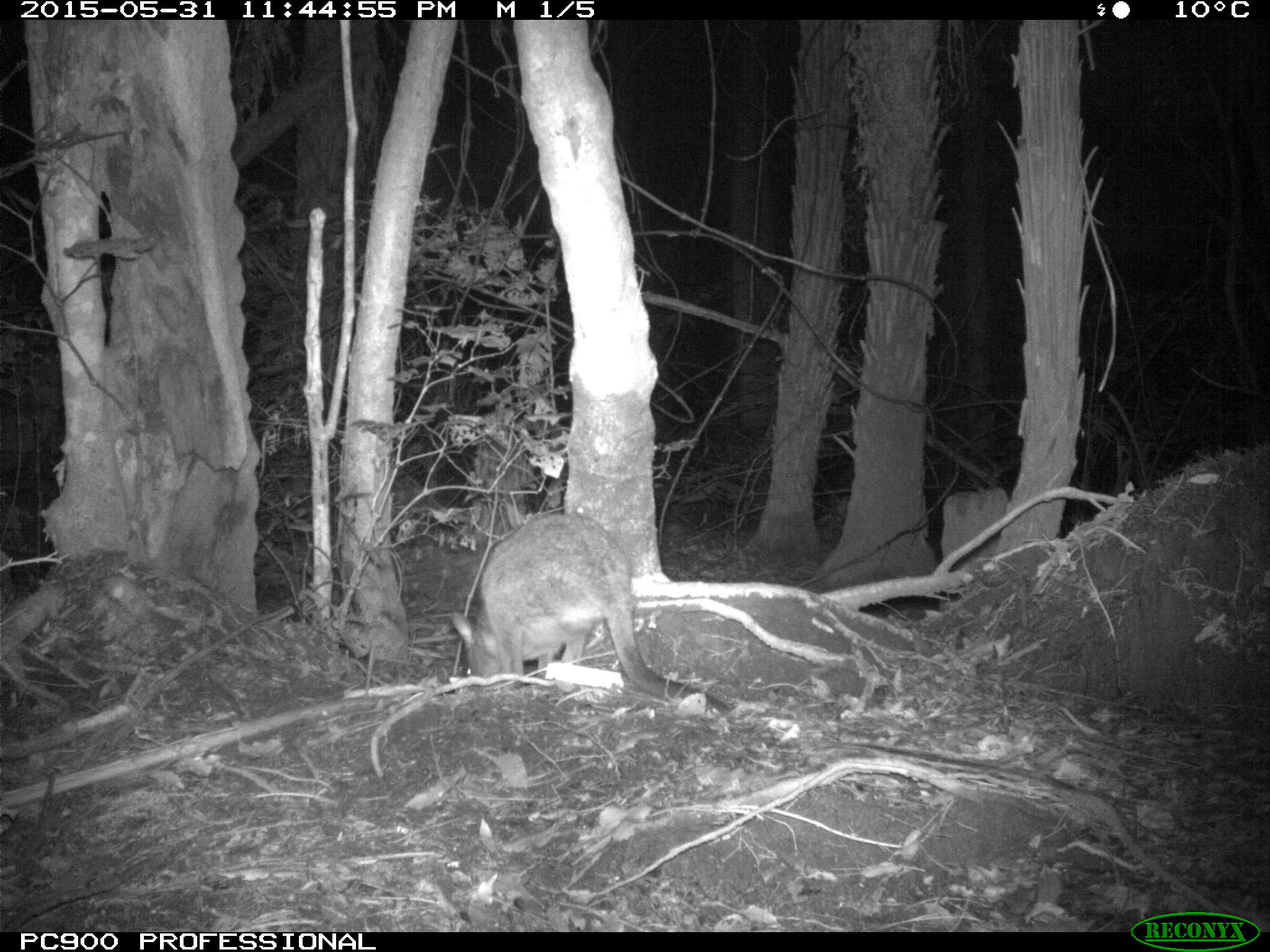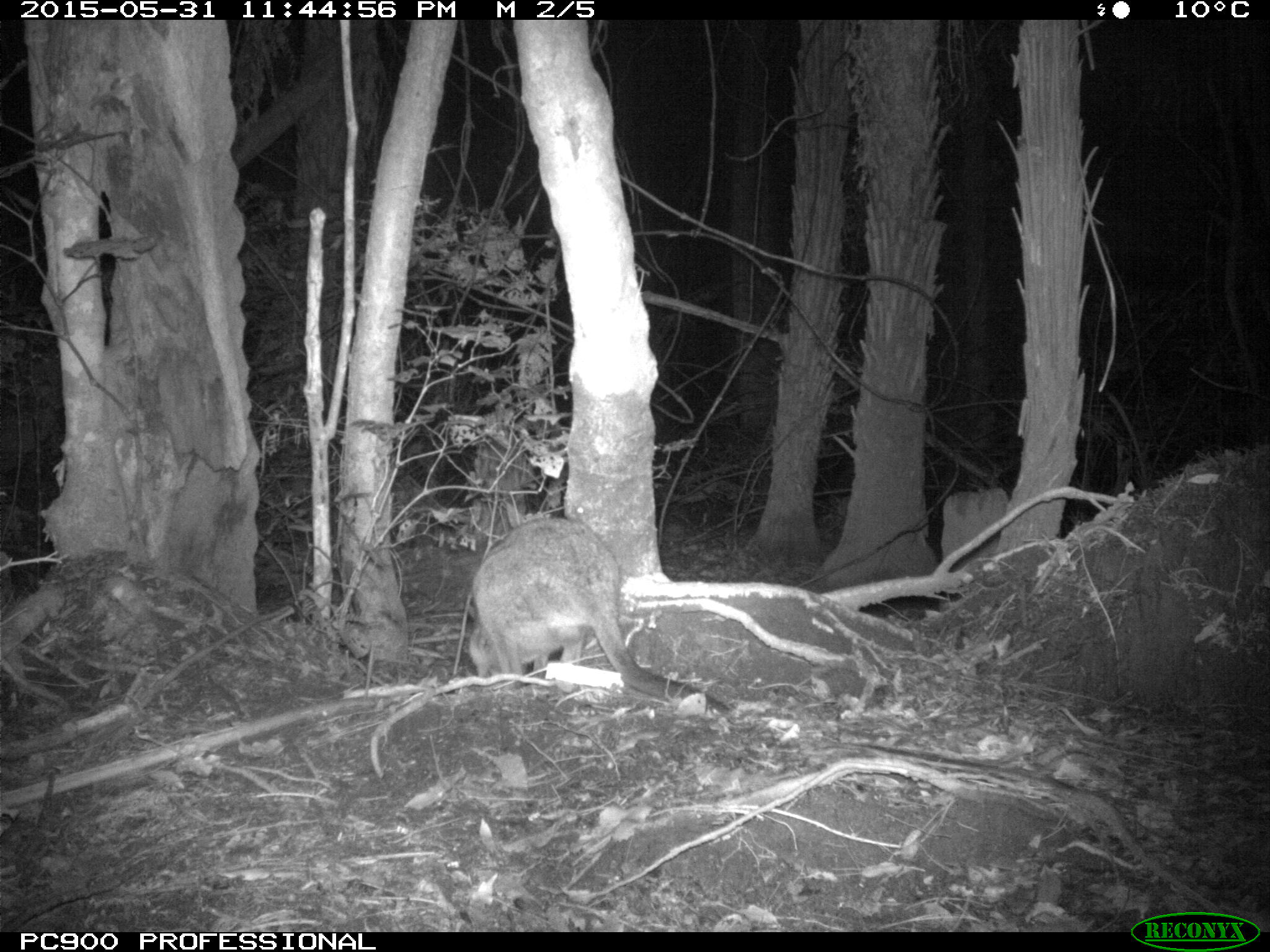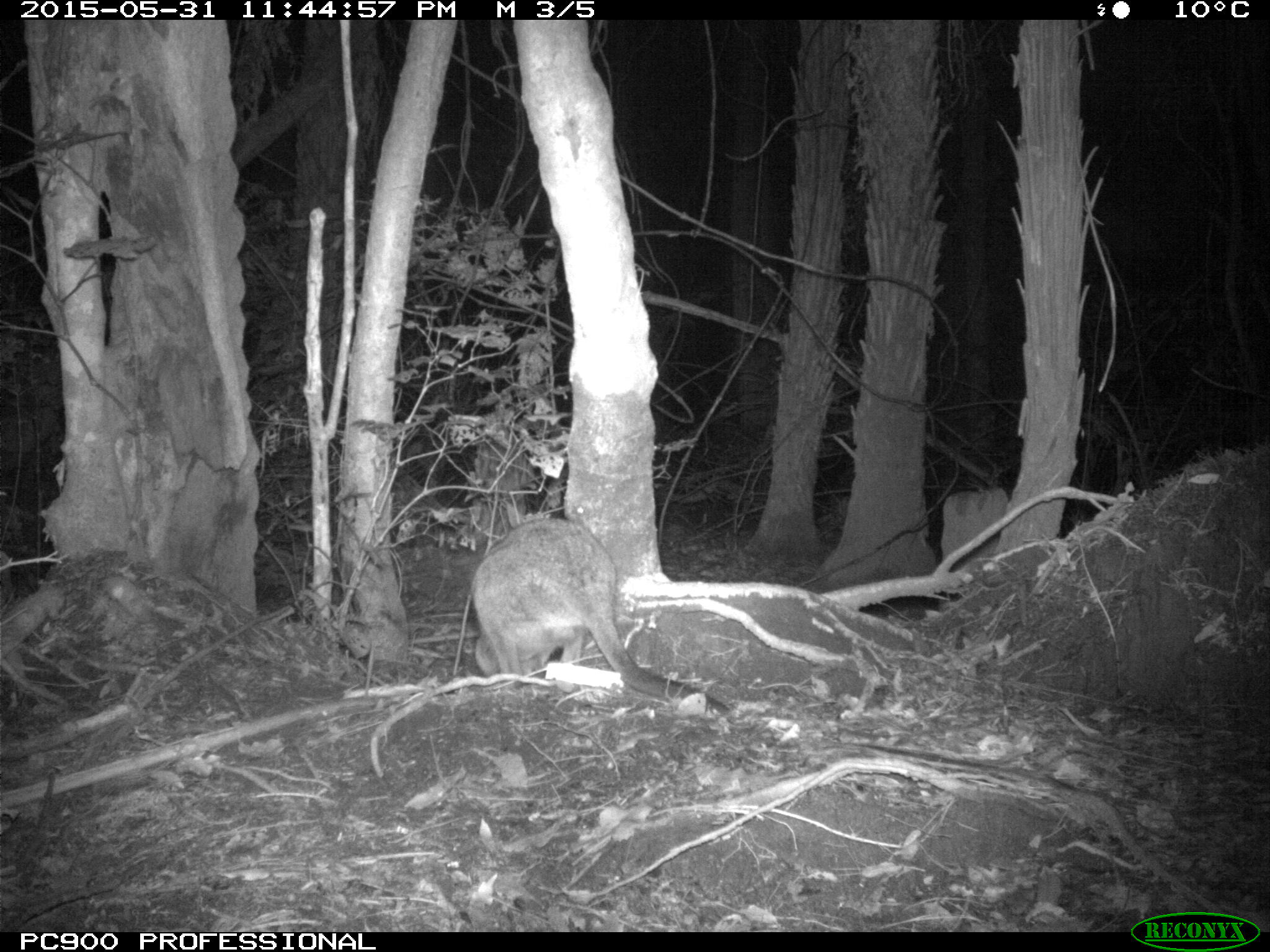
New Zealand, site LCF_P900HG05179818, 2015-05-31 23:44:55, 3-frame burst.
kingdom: Animalia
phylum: Chordata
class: Mammalia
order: Diprotodontia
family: Macropodidae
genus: Notamacropus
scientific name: Notamacropus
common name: wallaby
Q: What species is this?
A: Wallaby (Notamacropus).